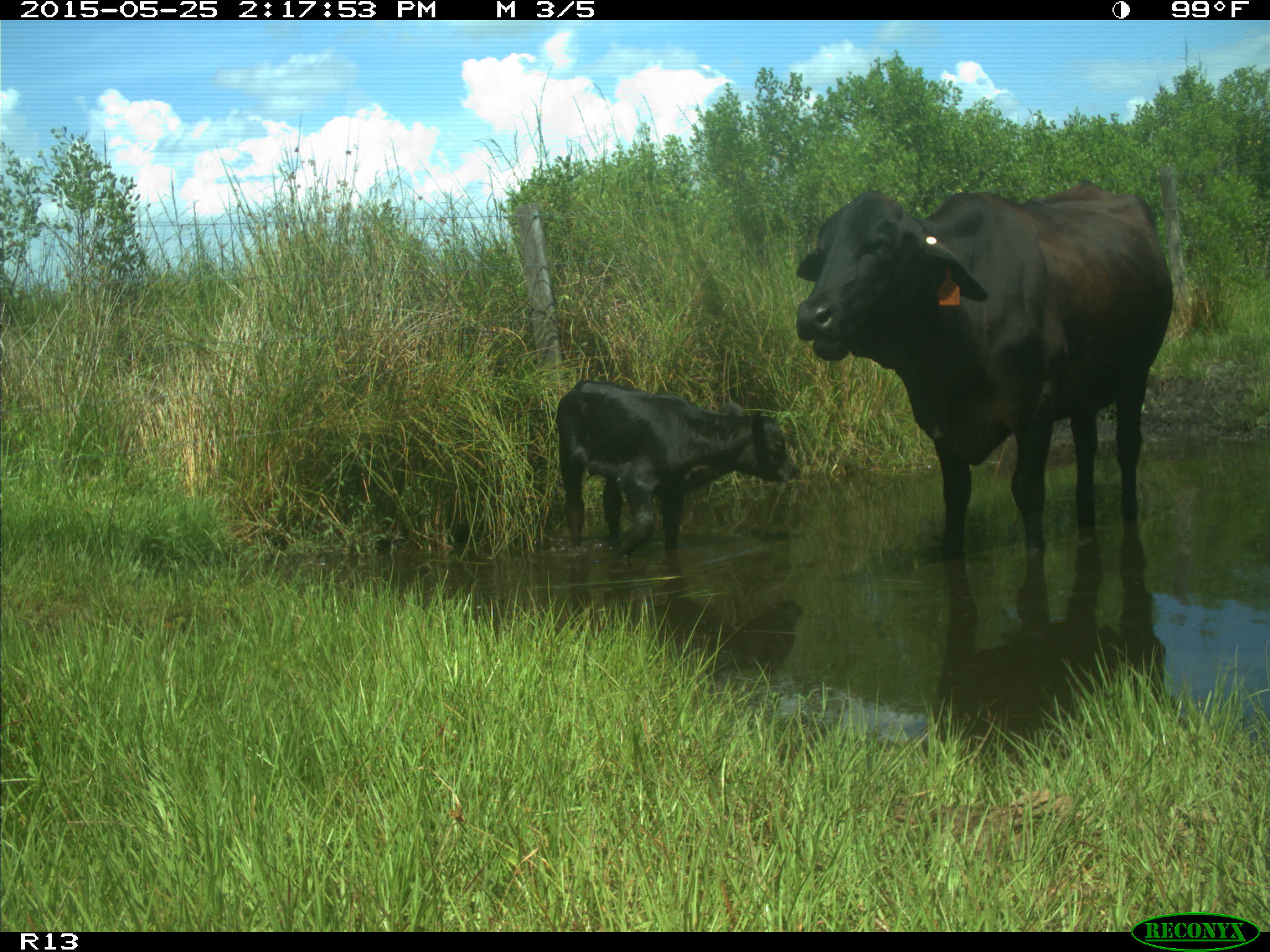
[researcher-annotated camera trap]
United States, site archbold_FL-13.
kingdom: Animalia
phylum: Chordata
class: Mammalia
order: Artiodactyla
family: Bovidae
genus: Bos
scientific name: Bos taurus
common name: domestic cow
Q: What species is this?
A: Bos taurus (domestic cow).